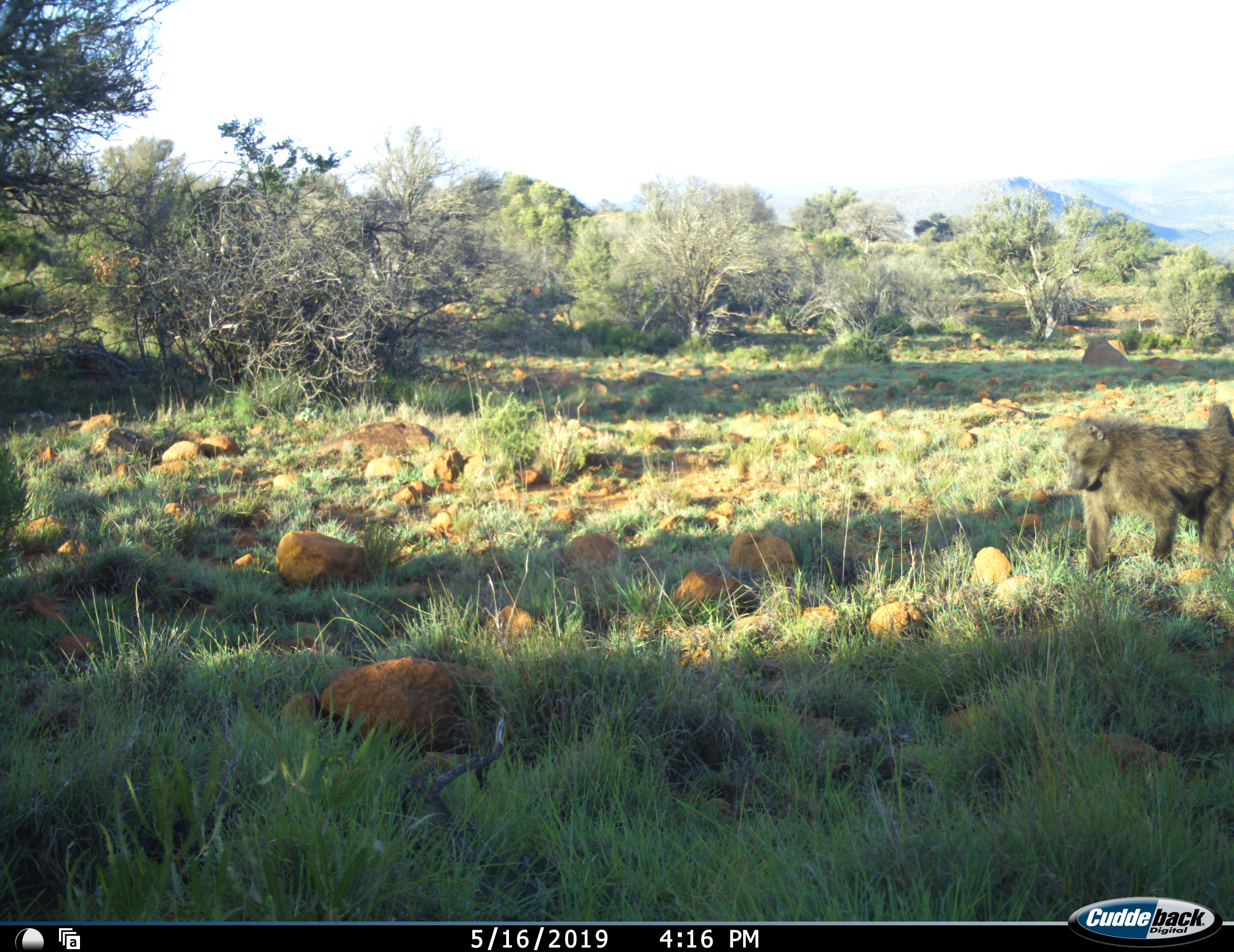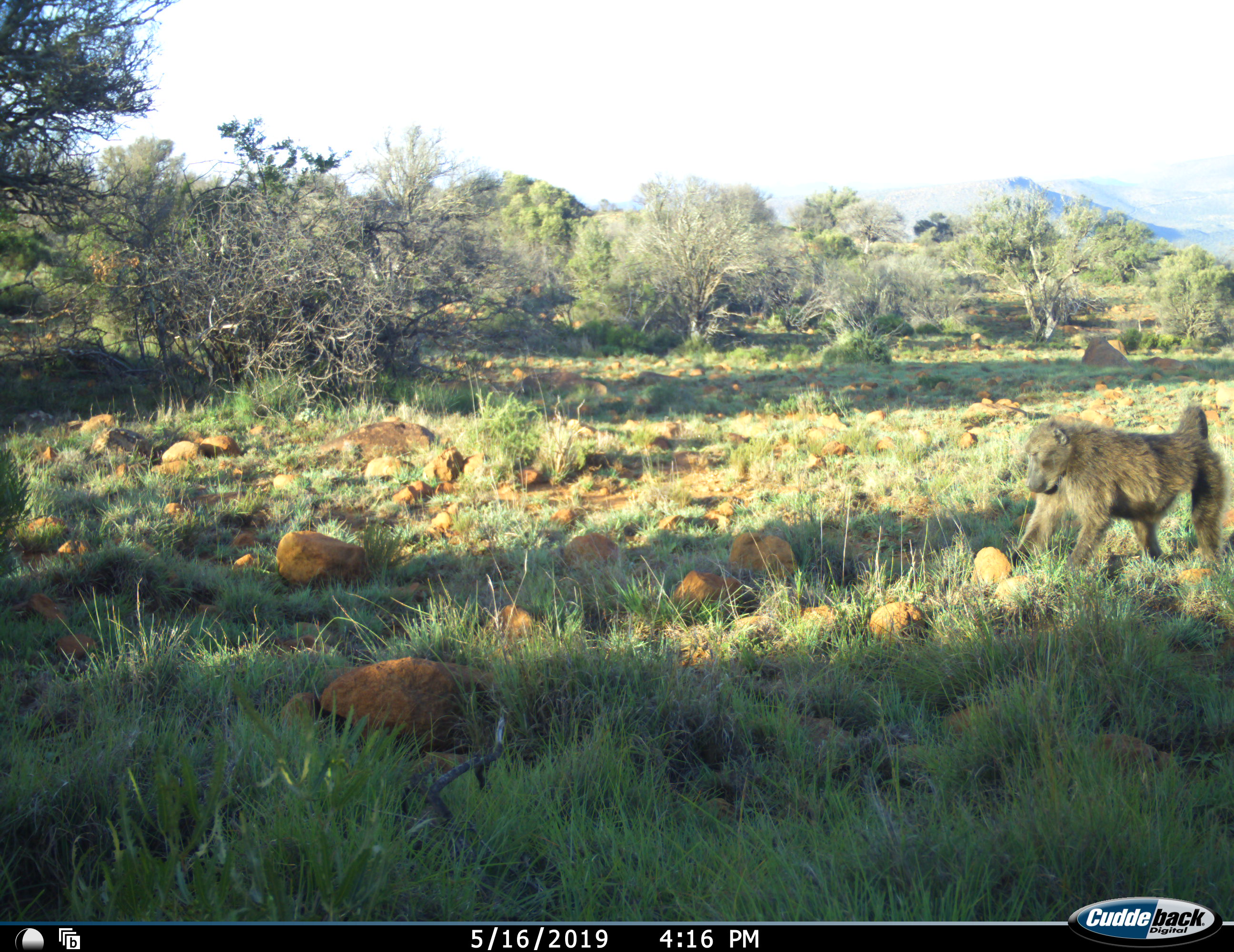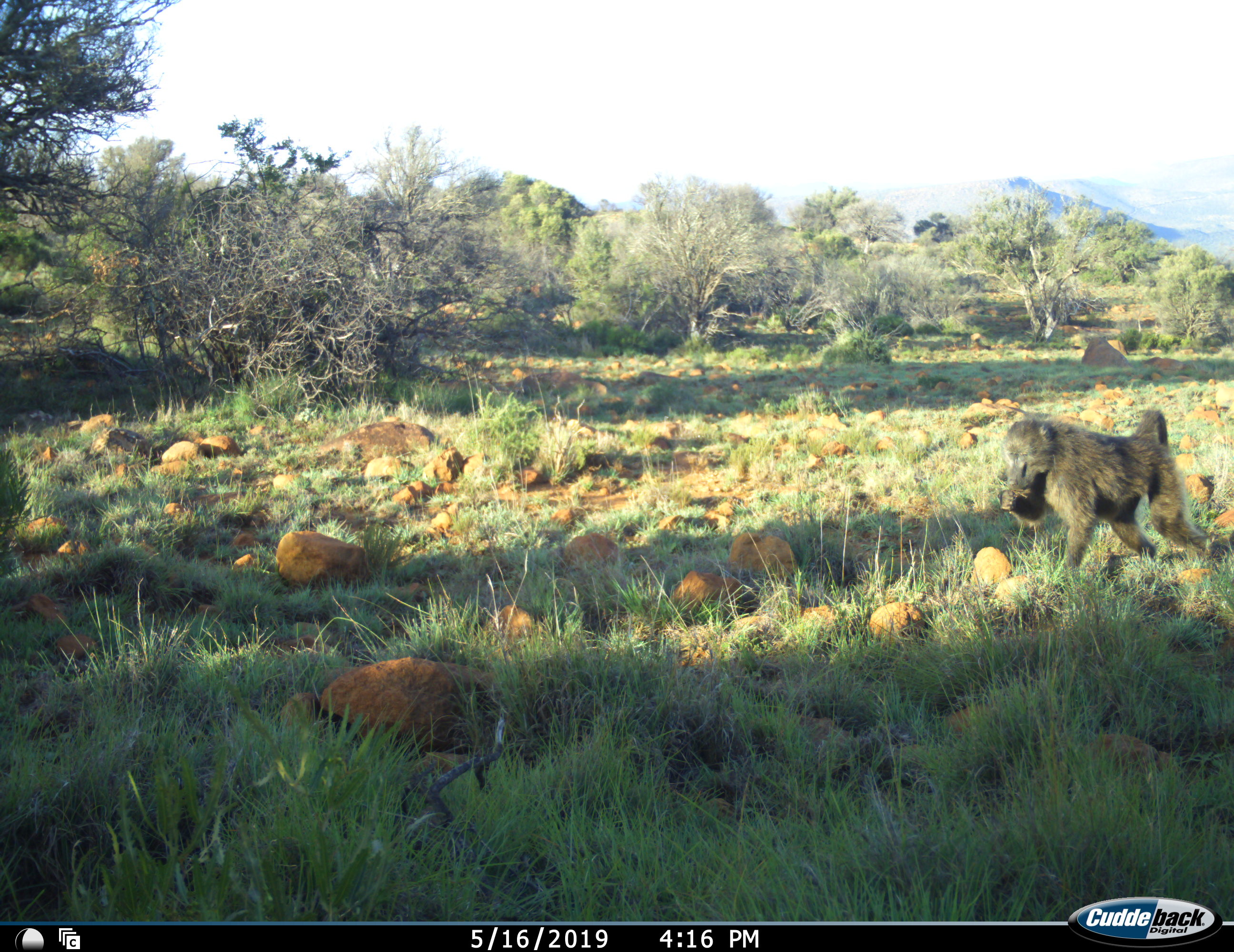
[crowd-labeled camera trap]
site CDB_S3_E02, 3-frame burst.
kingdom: Animalia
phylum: Chordata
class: Mammalia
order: Primates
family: Cercopithecidae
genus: Papio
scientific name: Papio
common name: baboon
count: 1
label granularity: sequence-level